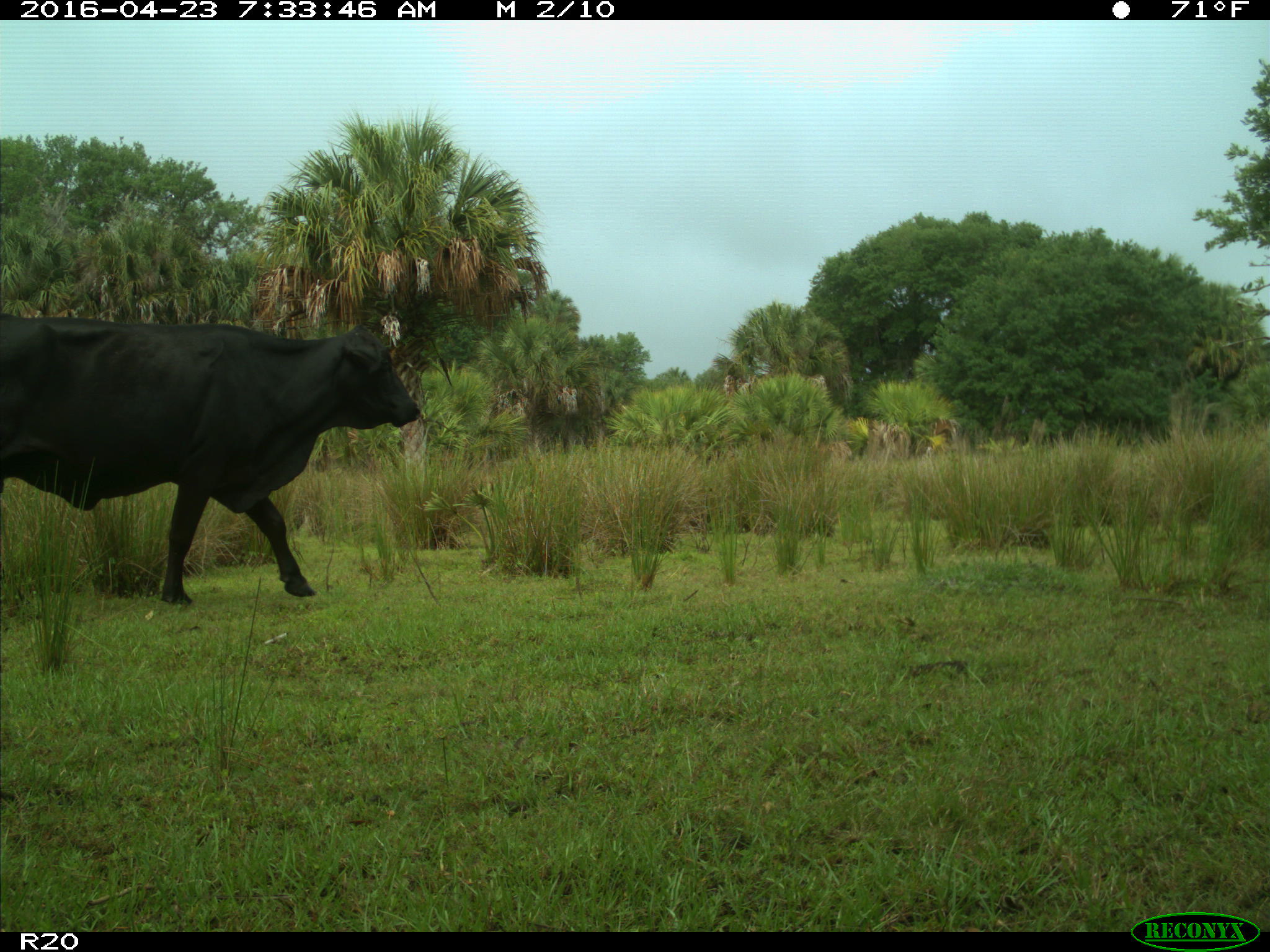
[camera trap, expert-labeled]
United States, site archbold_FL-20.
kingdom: Animalia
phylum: Chordata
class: Mammalia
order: Artiodactyla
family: Bovidae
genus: Bos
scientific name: Bos taurus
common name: domestic cow